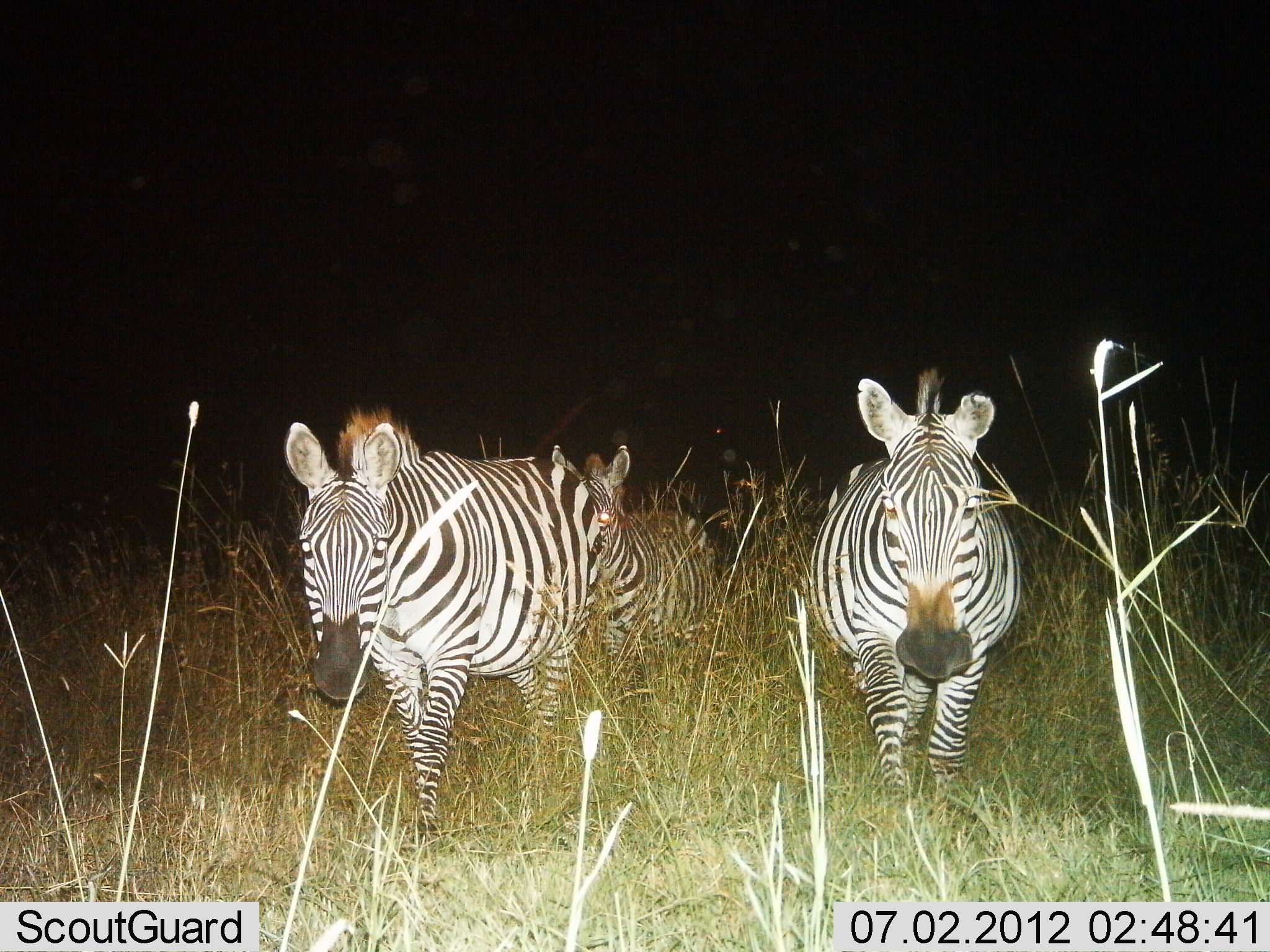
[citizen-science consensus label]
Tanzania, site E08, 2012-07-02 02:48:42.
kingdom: Animalia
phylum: Chordata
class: Mammalia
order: Perissodactyla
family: Equidae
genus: Equus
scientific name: Equus quagga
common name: plains zebra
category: zebra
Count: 3.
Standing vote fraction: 50%.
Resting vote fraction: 10%.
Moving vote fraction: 40%.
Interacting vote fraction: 0%.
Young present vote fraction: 0%.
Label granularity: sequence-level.